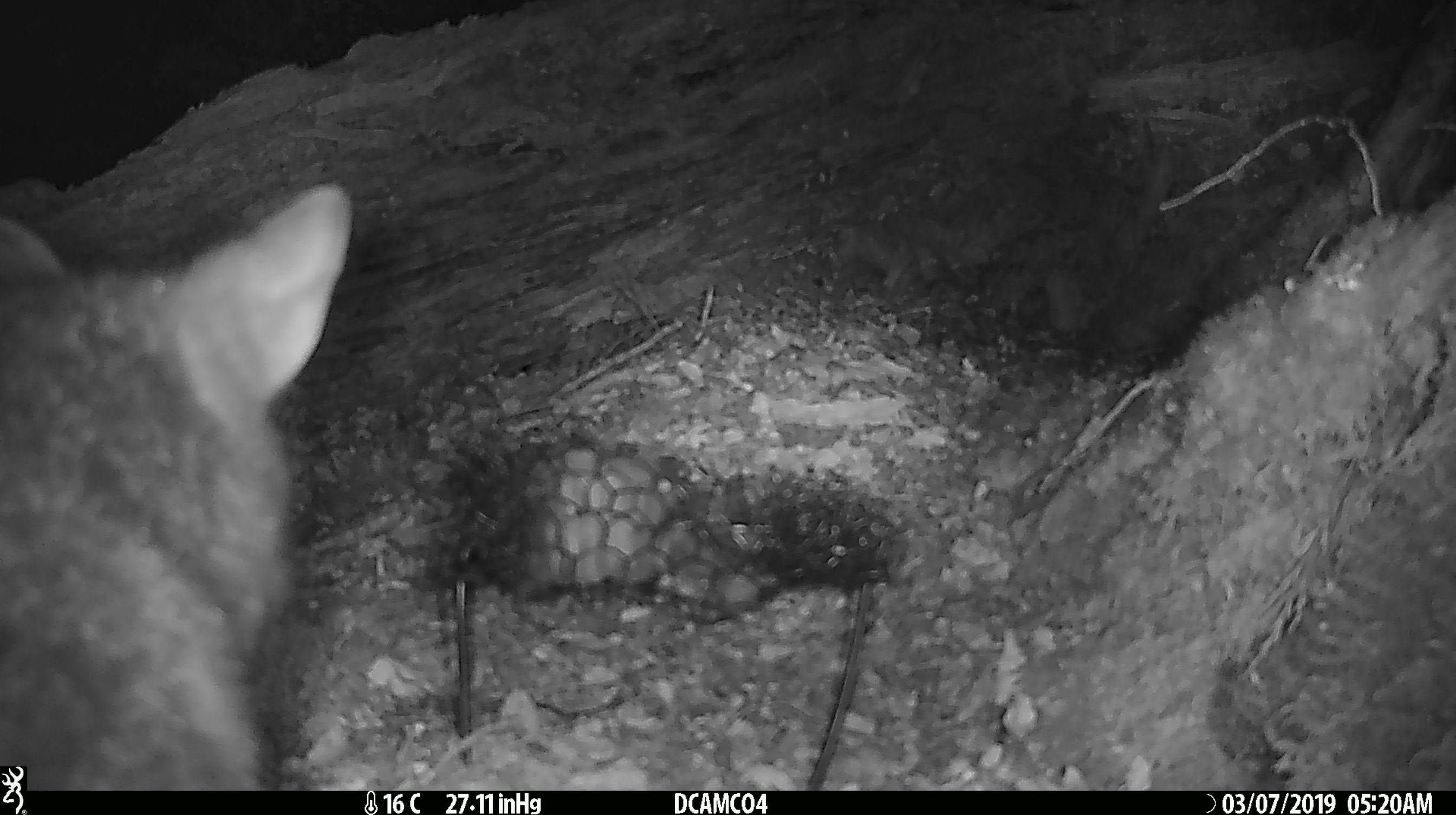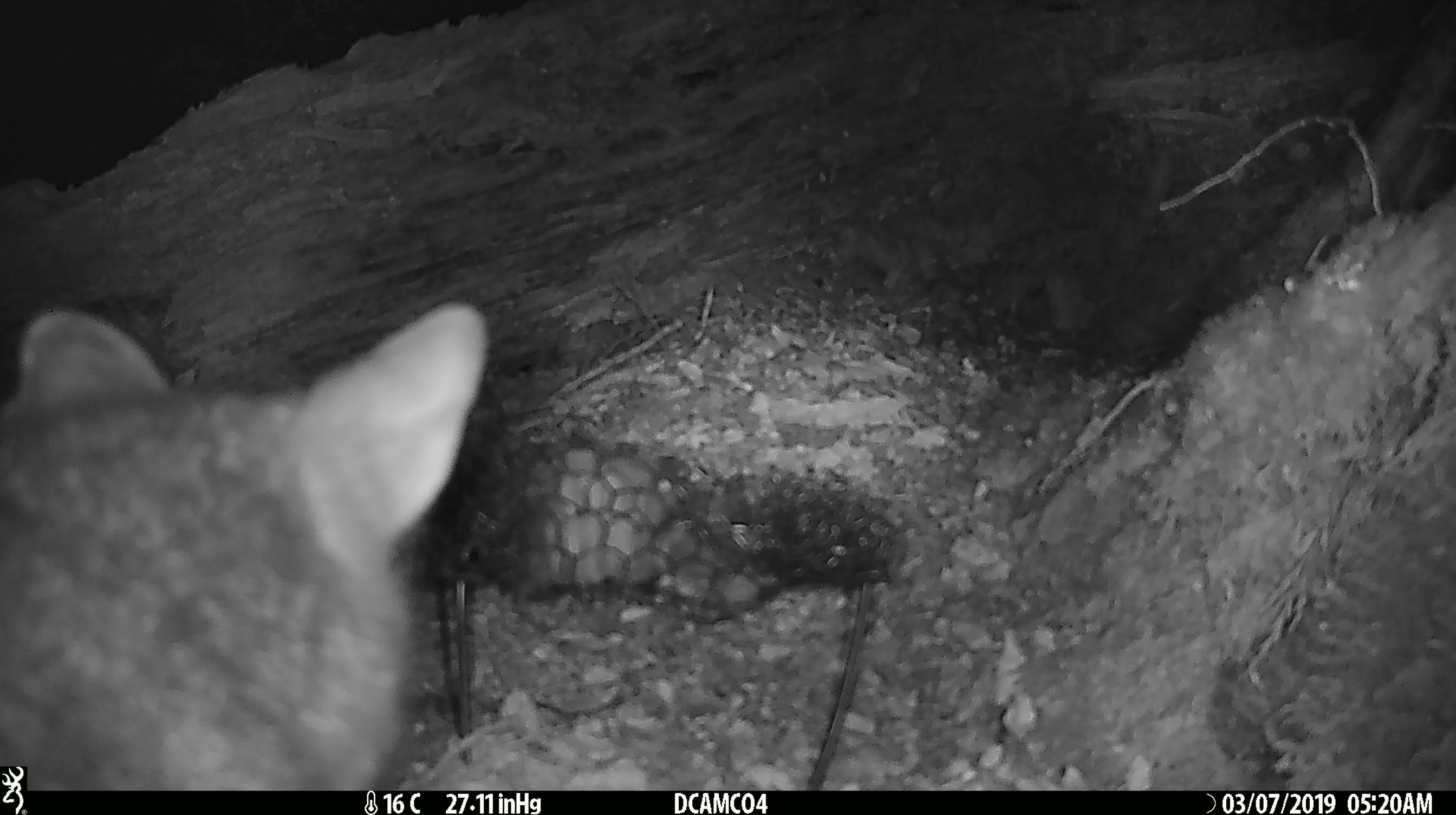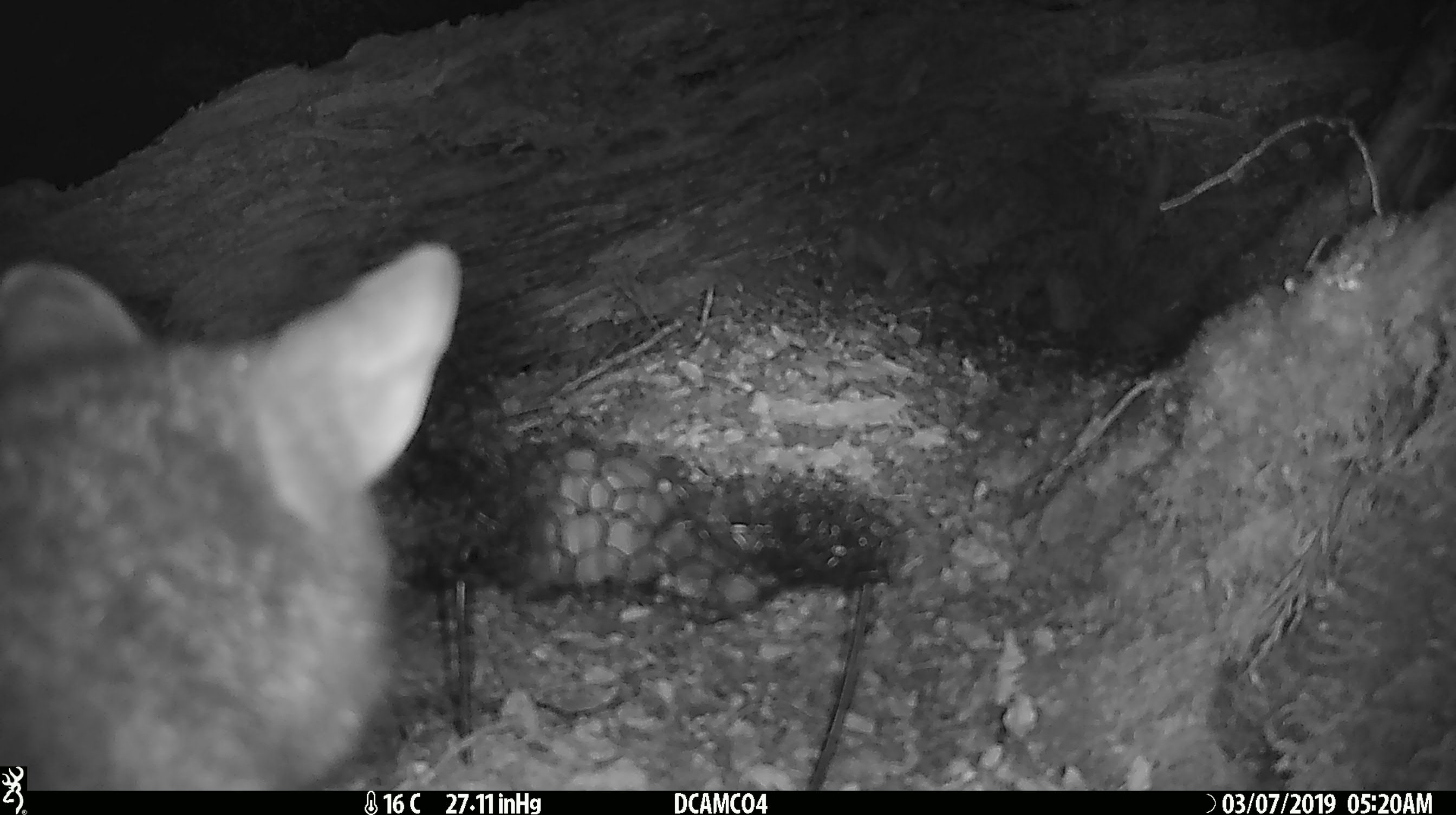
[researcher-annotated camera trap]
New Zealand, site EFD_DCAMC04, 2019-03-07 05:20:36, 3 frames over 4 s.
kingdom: Animalia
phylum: Chordata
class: Mammalia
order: Diprotodontia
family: Phalangeridae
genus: Trichosurus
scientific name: Trichosurus vulpecula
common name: common brushtail possum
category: possum